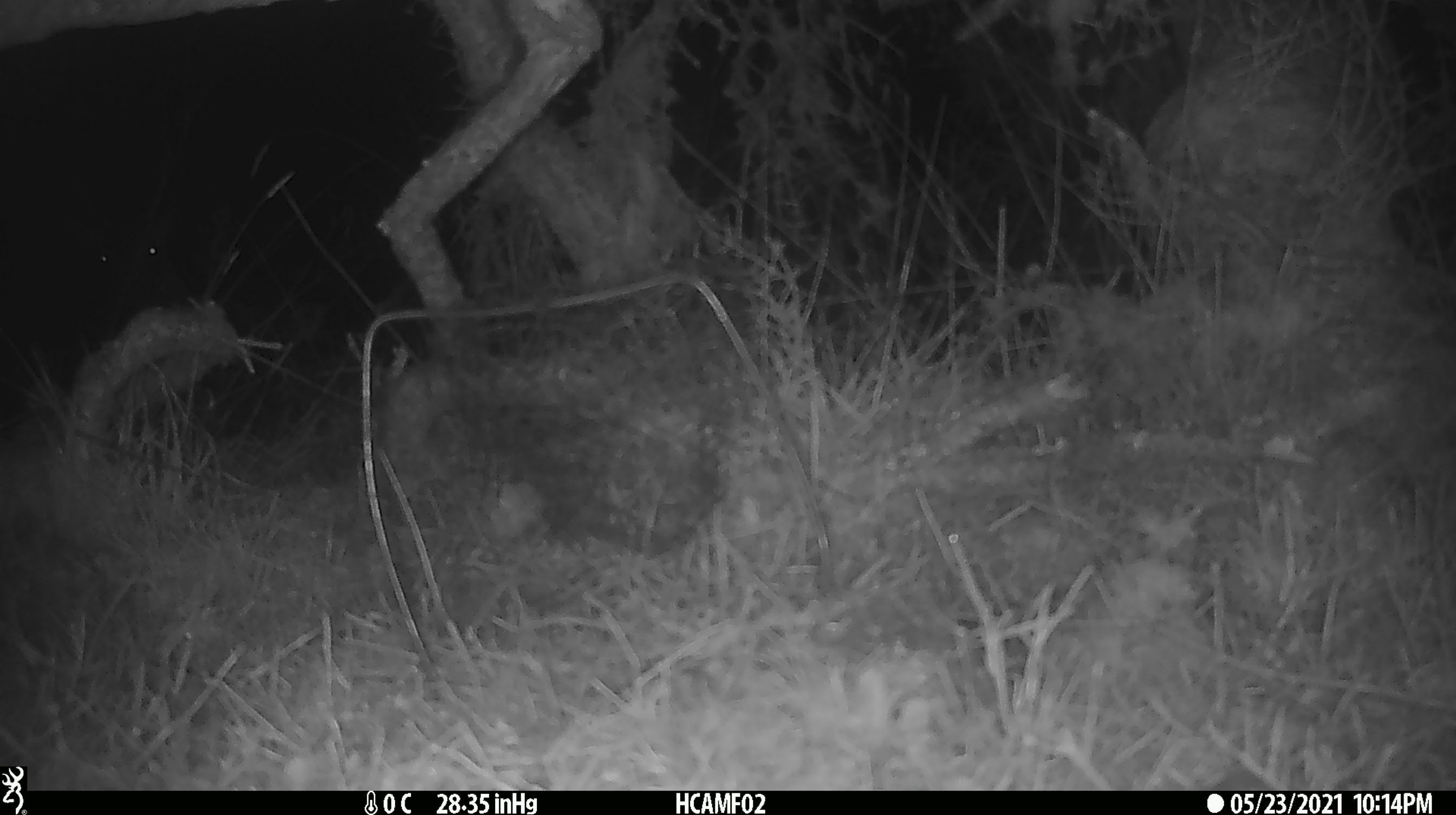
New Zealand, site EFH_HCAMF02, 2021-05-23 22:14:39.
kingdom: Animalia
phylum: Chordata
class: Mammalia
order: Eulipotyphla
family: Erinaceidae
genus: Erinaceus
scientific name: Erinaceus europaeus europaeus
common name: european hedgehog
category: hedgehog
Hedgehog (european hedgehog) (Erinaceus europaeus europaeus).